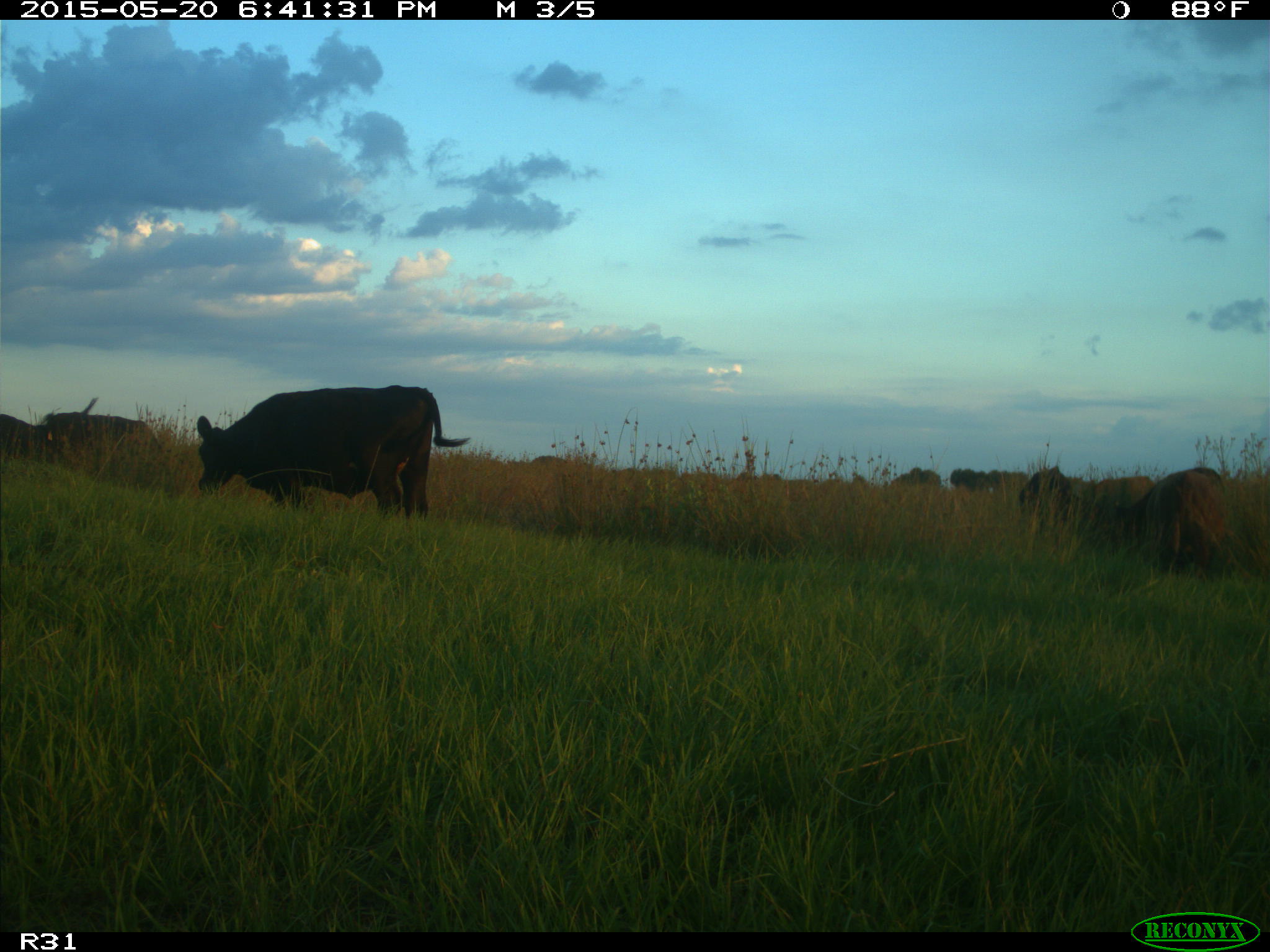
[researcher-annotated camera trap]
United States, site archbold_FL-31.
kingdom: Animalia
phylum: Chordata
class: Mammalia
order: Artiodactyla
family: Bovidae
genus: Bos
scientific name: Bos taurus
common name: domestic cow